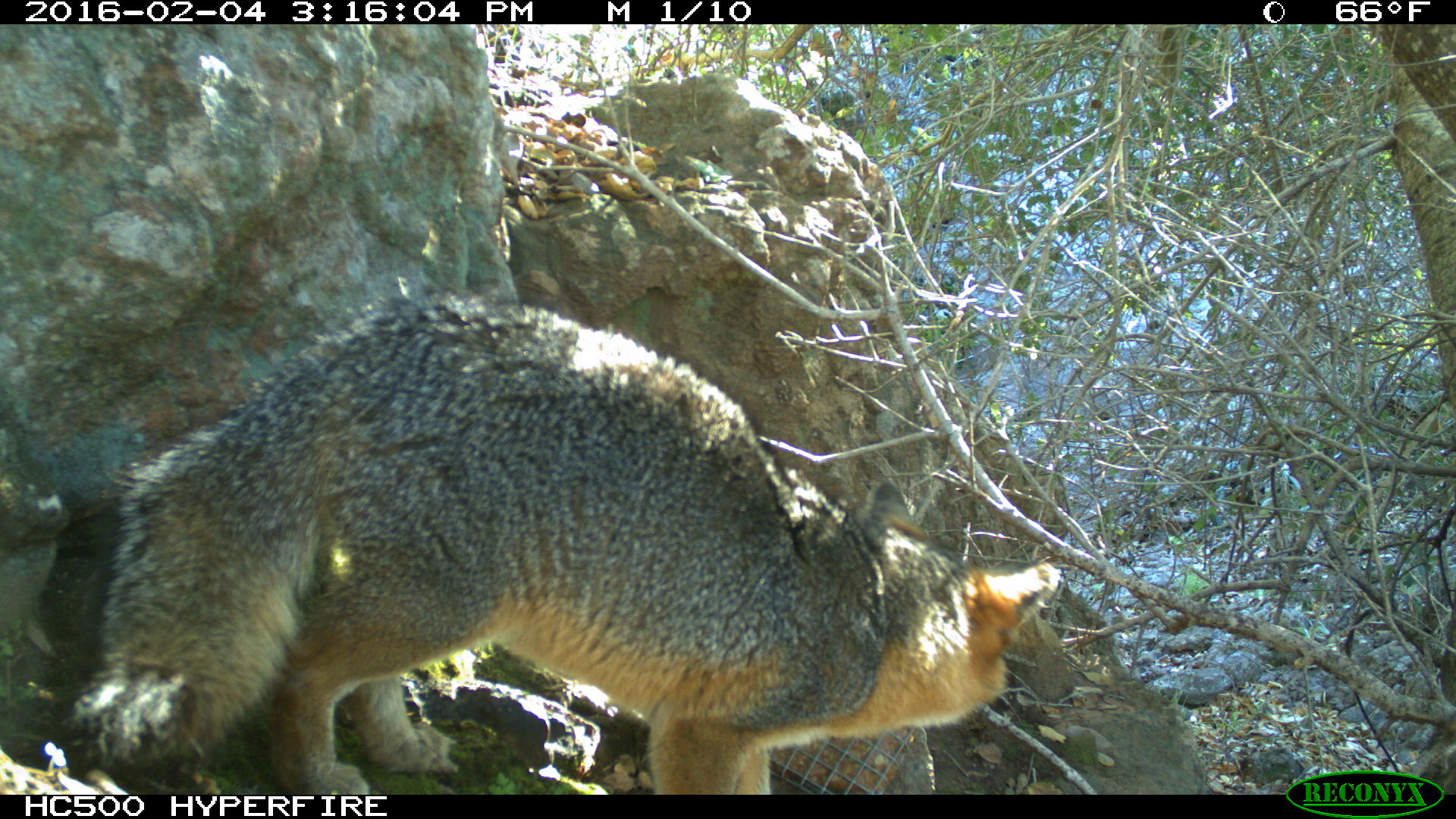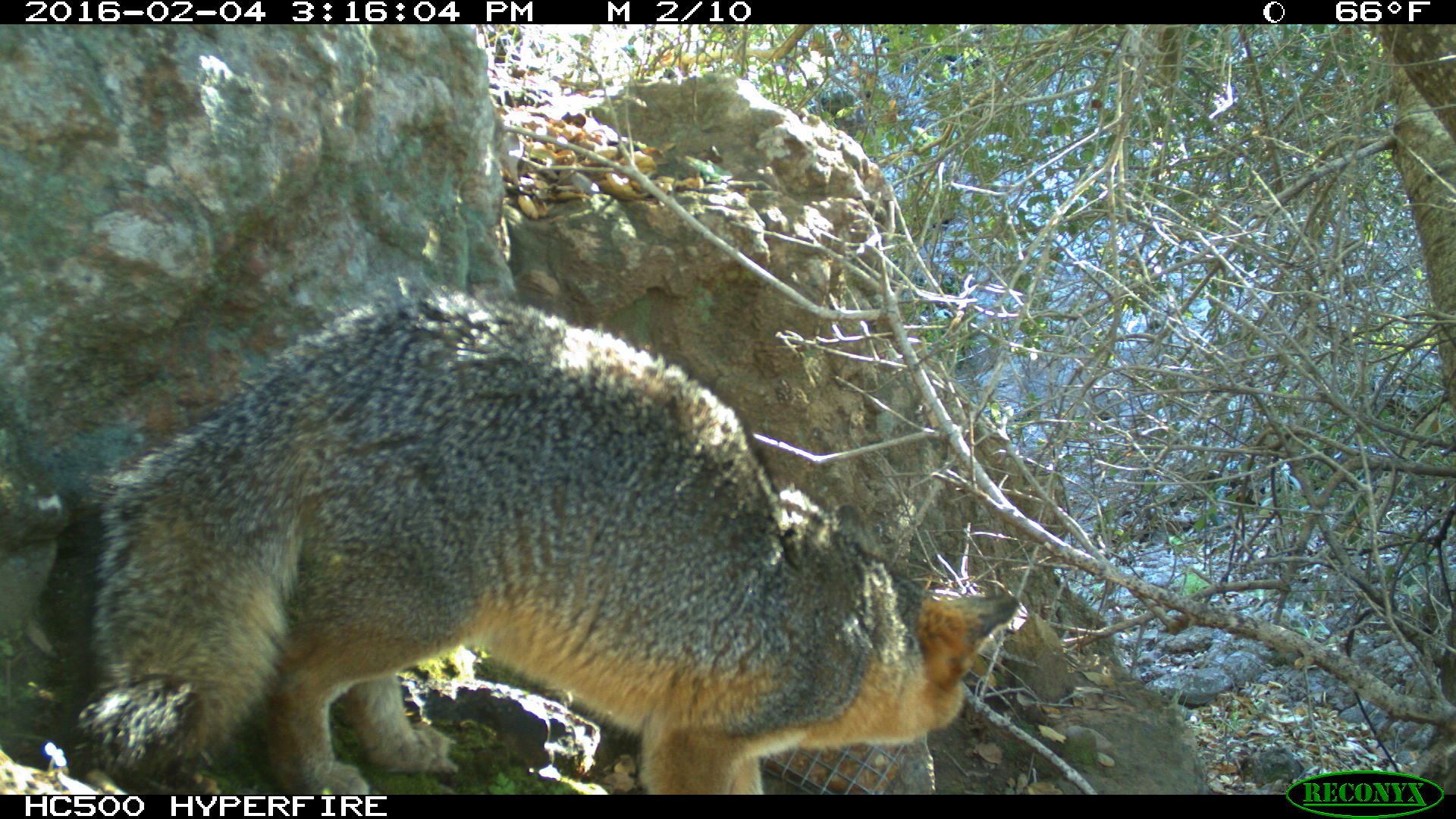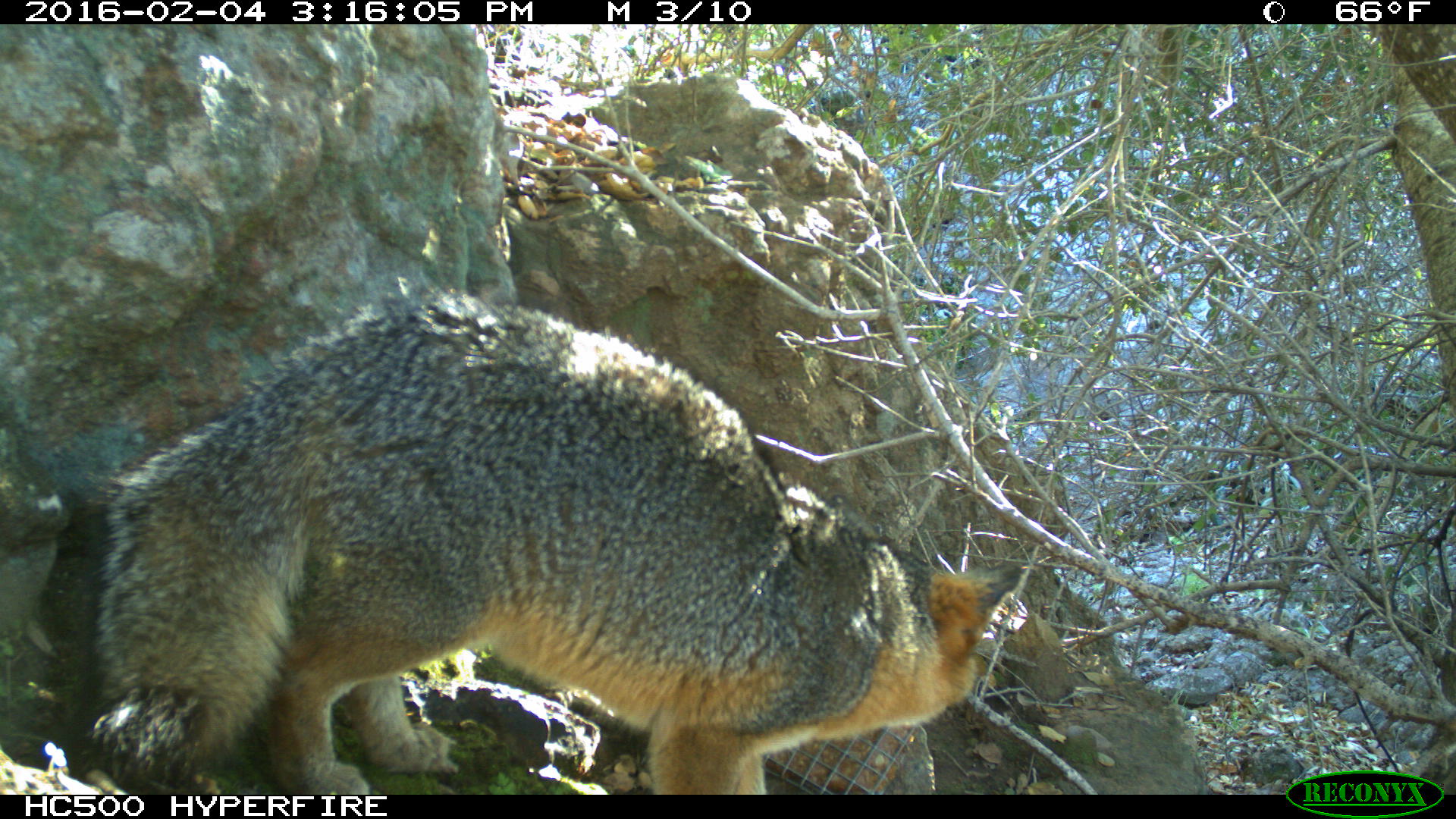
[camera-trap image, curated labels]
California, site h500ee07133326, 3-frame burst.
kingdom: Animalia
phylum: Chordata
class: Mammalia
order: Carnivora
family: Canidae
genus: Urocyon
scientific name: Urocyon littoralis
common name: island fox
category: fox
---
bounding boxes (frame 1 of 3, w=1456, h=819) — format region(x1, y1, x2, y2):
fox: region(60, 290, 1060, 794)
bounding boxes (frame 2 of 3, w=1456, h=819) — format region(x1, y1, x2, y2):
fox: region(74, 278, 1019, 795)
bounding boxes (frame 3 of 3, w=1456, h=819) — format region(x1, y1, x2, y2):
fox: region(90, 285, 1027, 794)